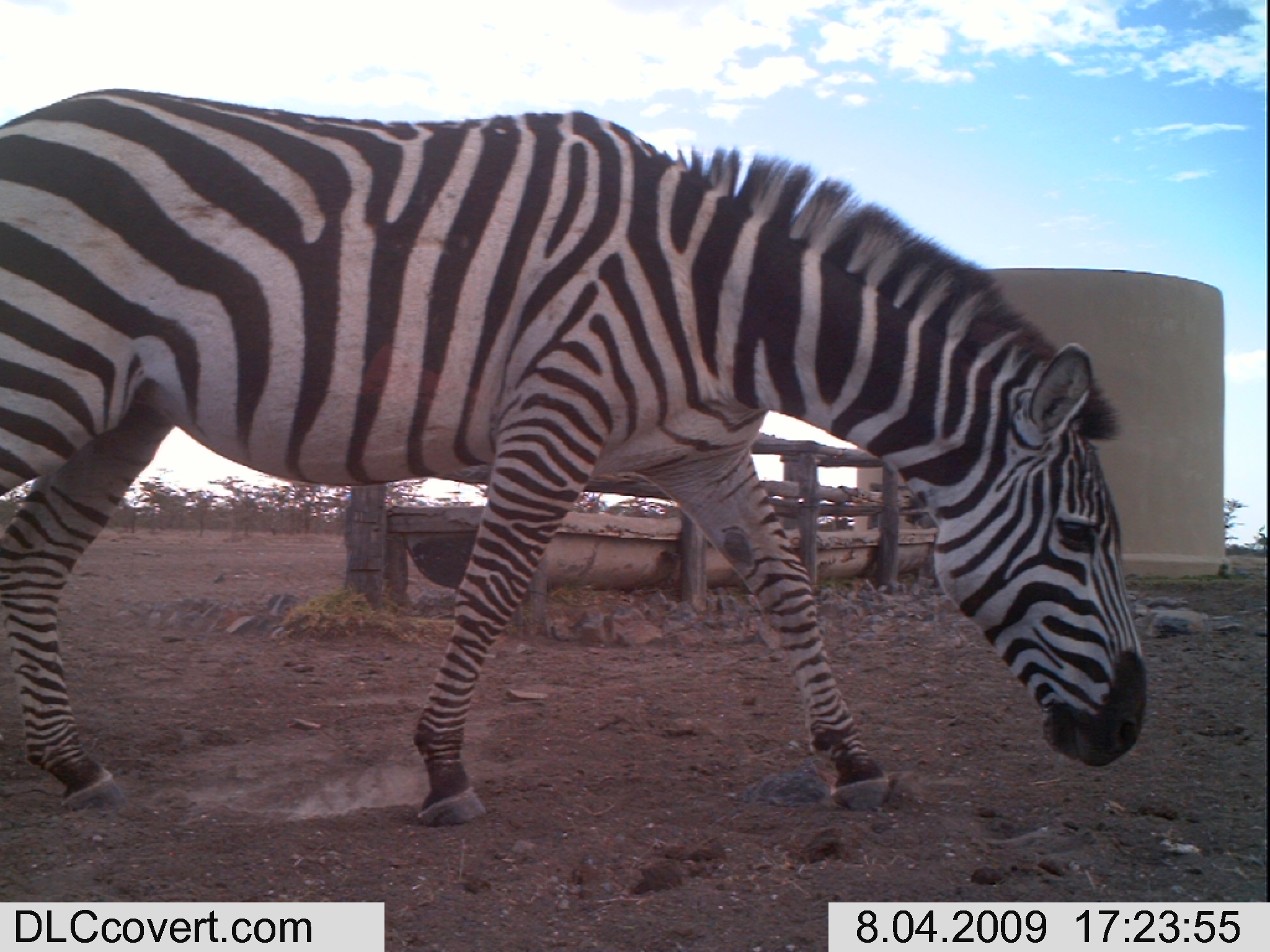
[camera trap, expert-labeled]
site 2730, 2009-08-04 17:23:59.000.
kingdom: Animalia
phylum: Chordata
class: Mammalia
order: Perissodactyla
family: Equidae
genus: Equus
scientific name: Equus quagga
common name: plains zebra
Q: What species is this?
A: Equus quagga (plains zebra).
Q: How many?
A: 1.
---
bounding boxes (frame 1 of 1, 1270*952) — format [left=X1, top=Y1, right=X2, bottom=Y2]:
equus quagga: [left=0, top=86, right=1146, bottom=826]